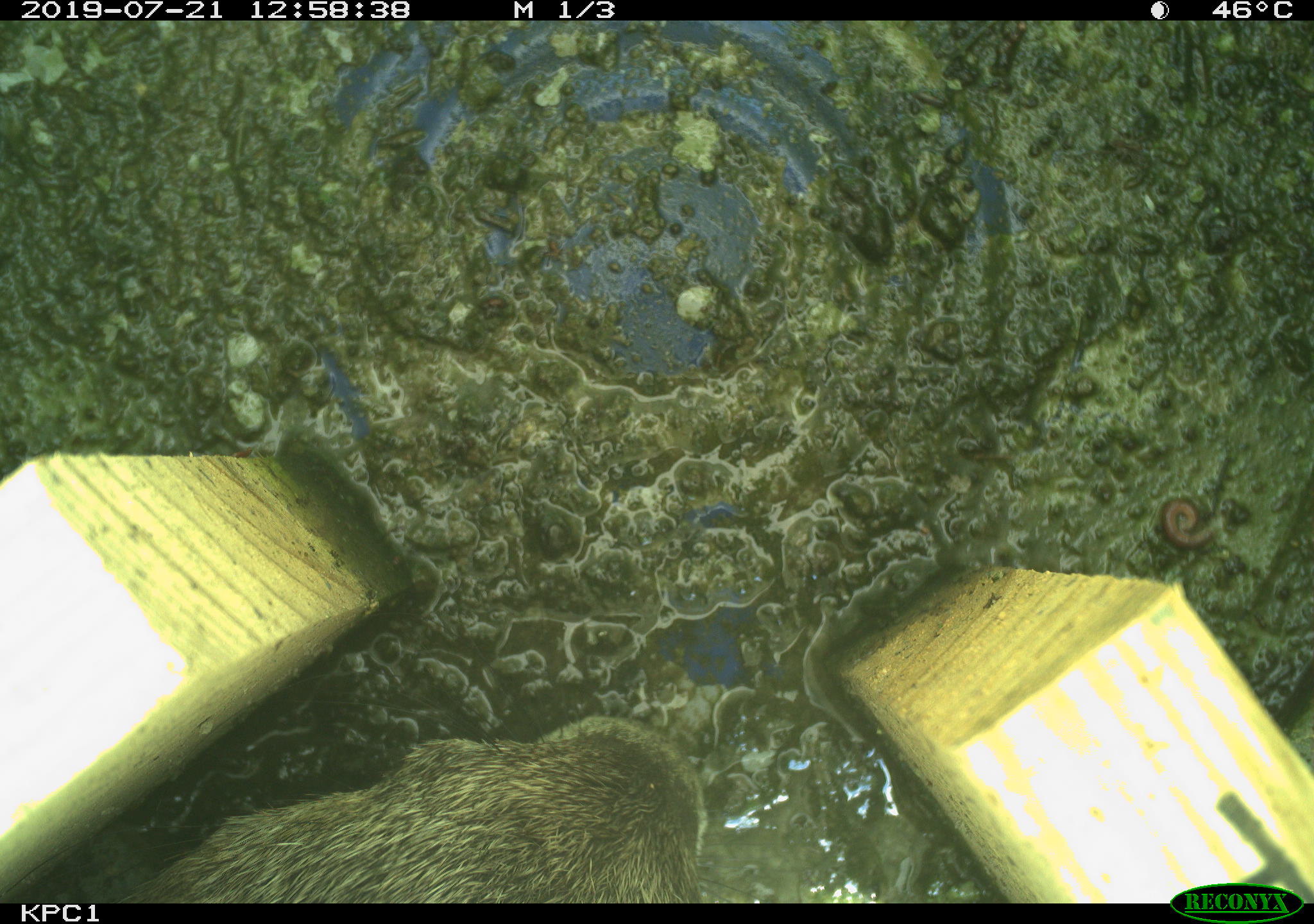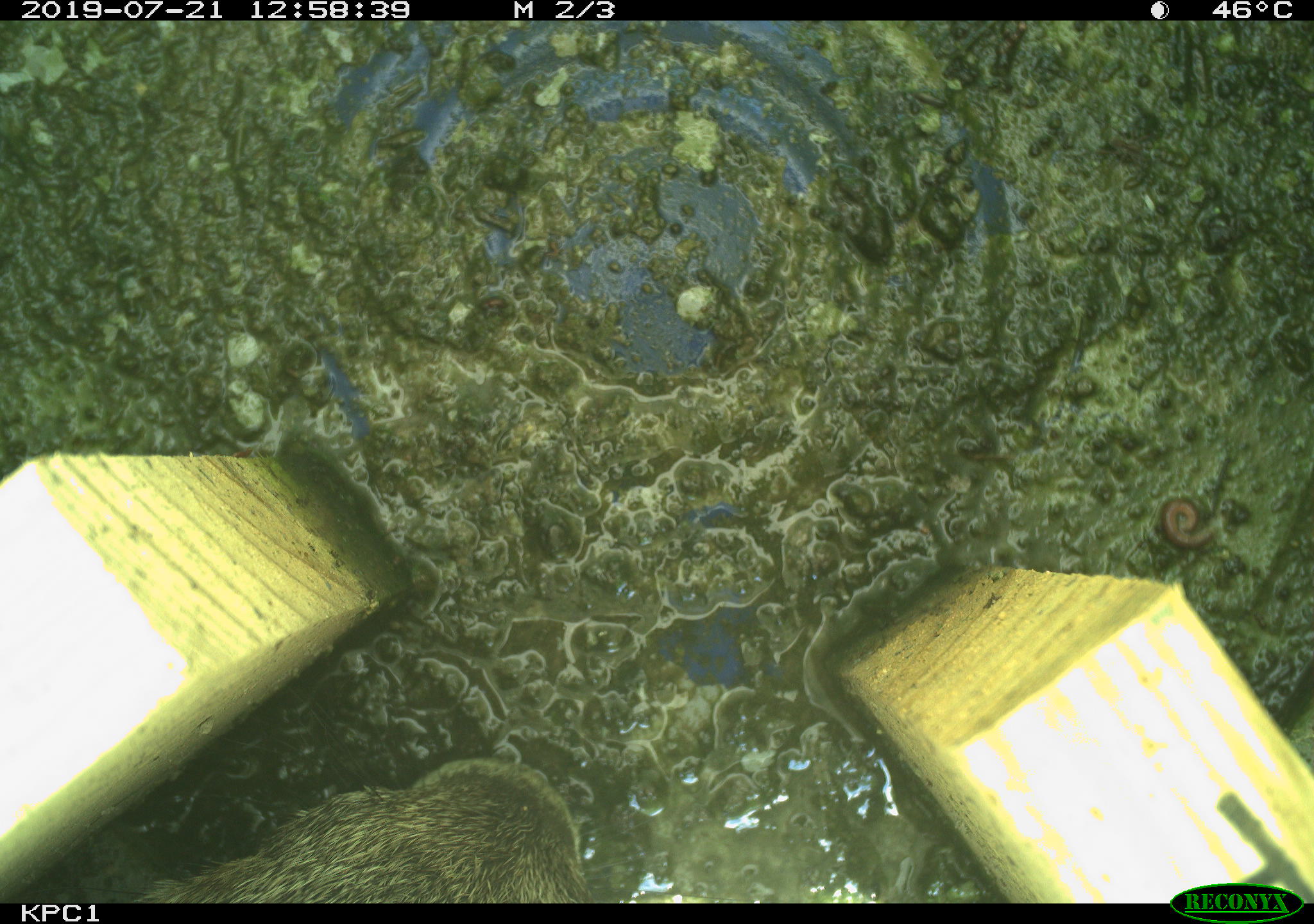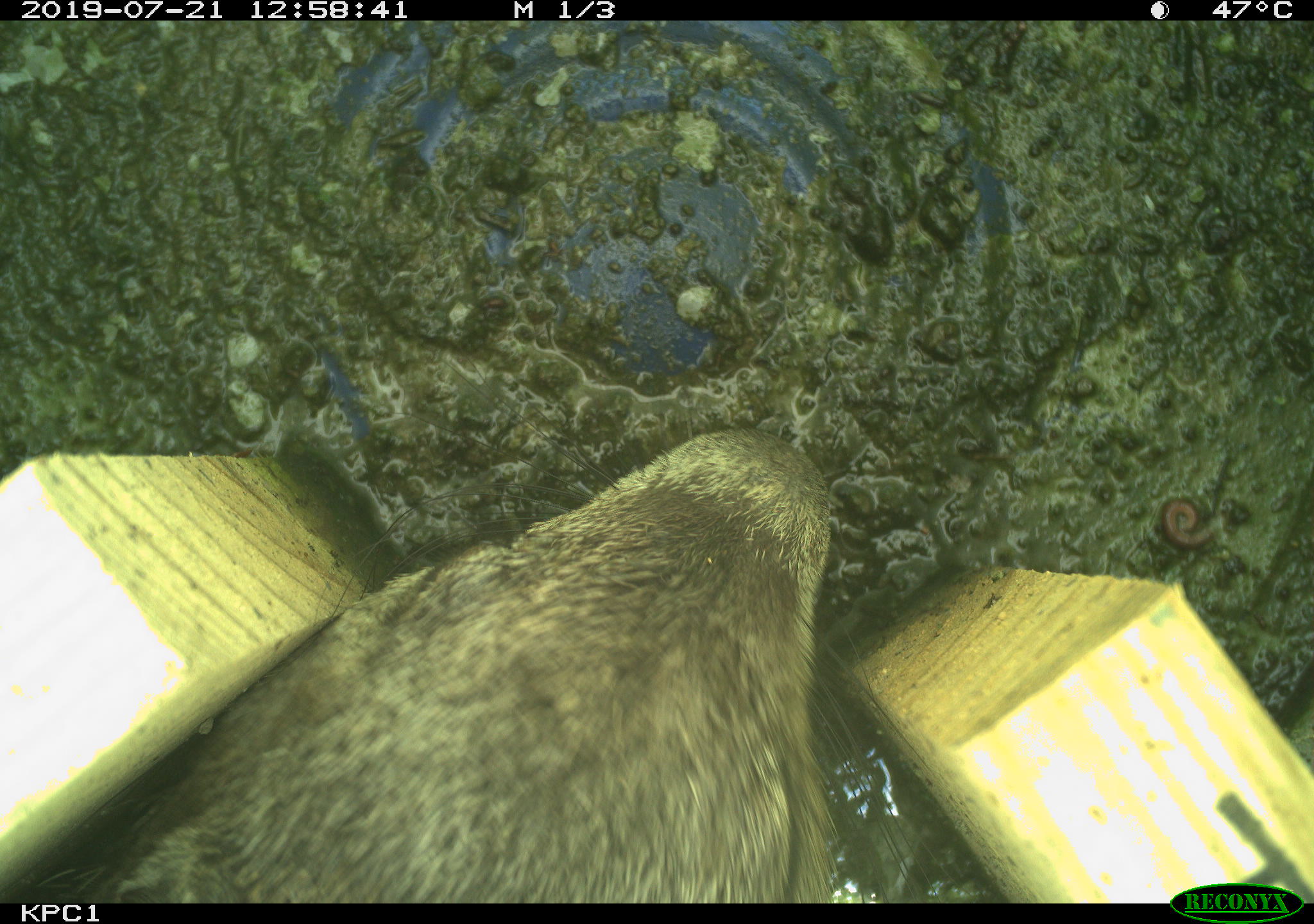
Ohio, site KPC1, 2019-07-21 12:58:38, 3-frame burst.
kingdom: Animalia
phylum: Chordata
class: Mammalia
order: Rodentia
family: Sciuridae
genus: Marmota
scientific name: Marmota monax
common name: woodchuck